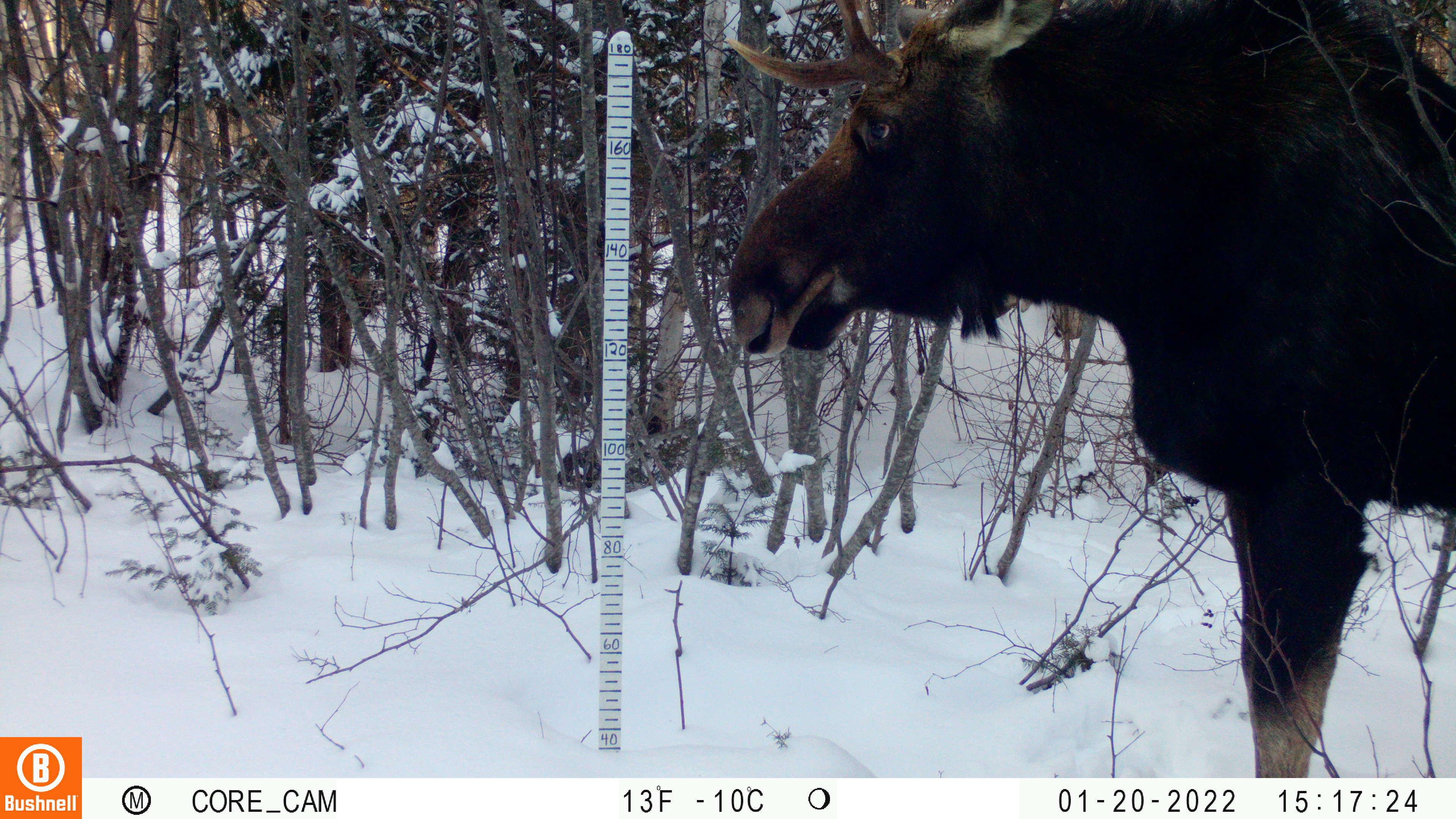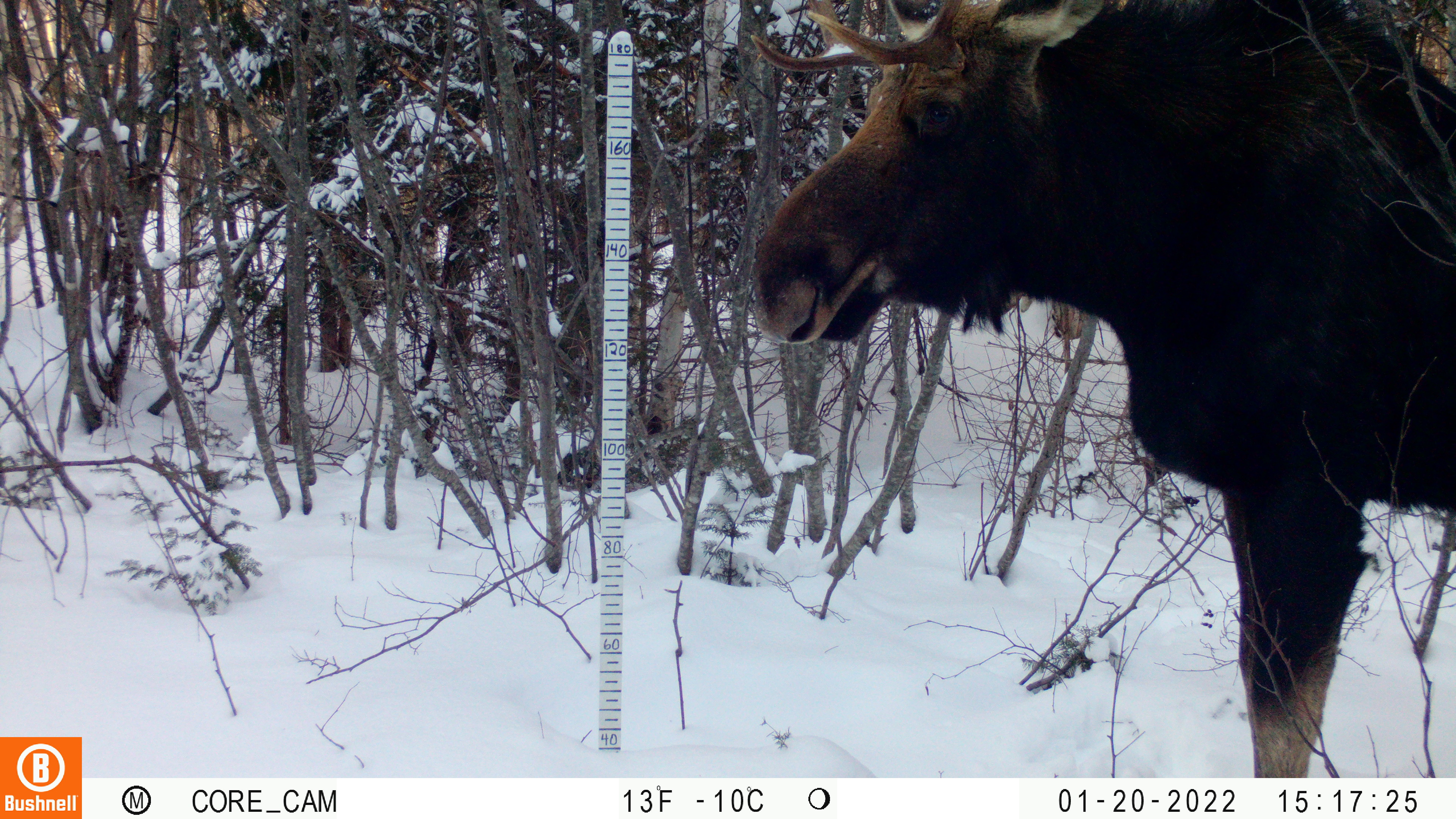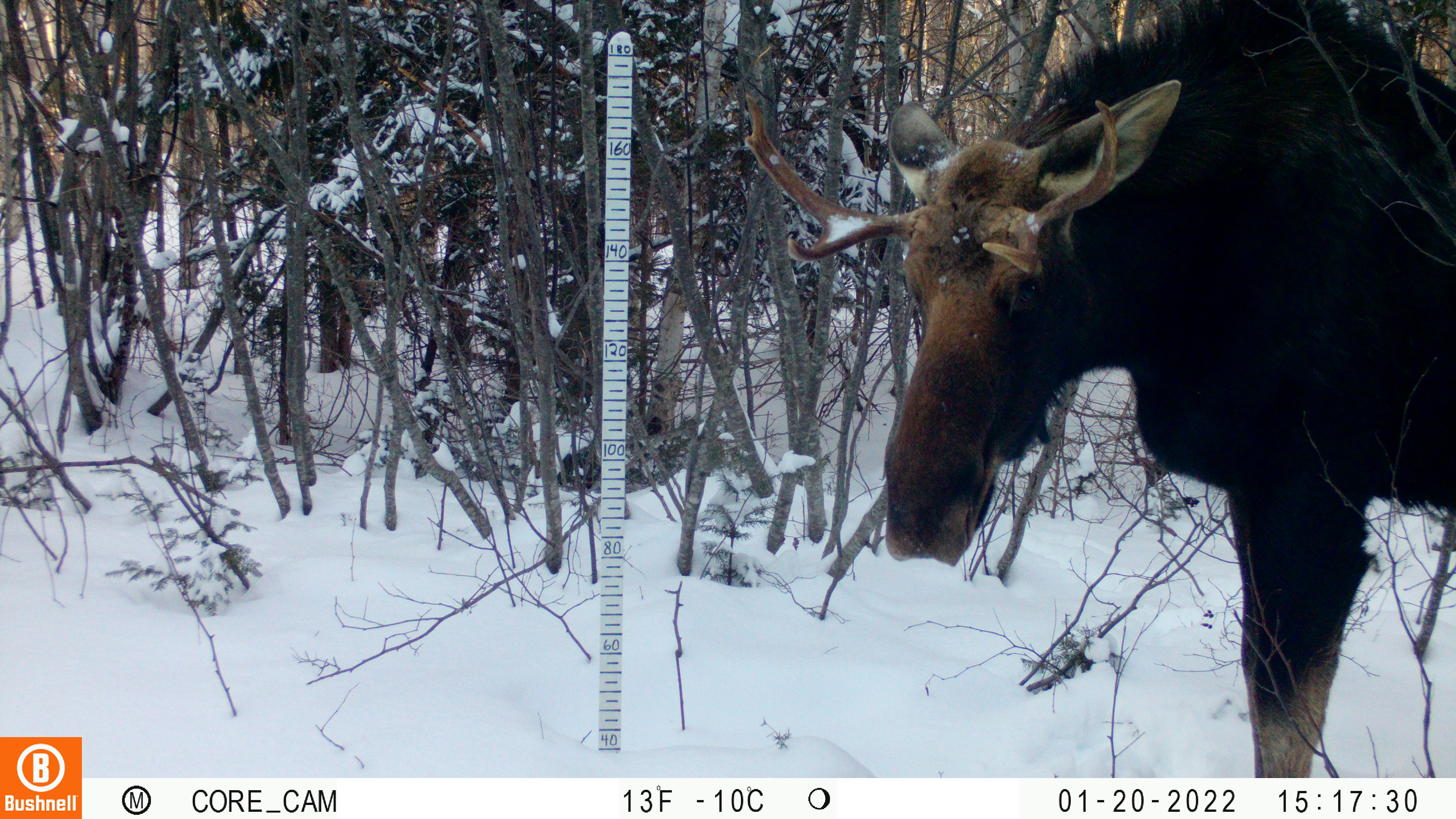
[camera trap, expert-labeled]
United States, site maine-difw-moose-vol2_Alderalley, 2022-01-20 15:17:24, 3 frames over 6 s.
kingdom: Animalia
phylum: Chordata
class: Mammalia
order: Artiodactyla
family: Cervidae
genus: Alces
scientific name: Alces alces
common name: moose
Moose (Alces alces).